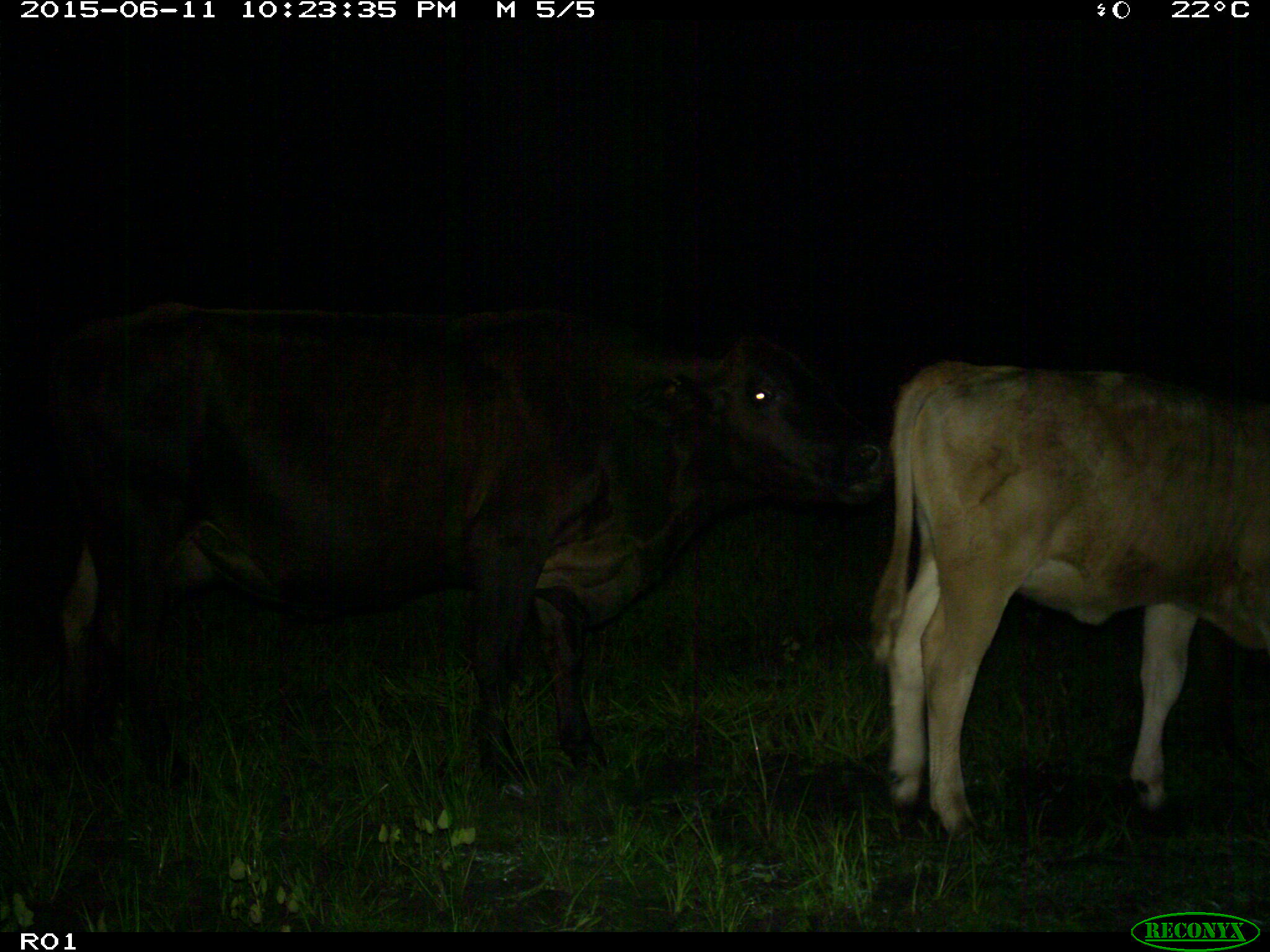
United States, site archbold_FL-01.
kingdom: Animalia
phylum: Chordata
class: Mammalia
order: Artiodactyla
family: Bovidae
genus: Bos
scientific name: Bos taurus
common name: domestic cow